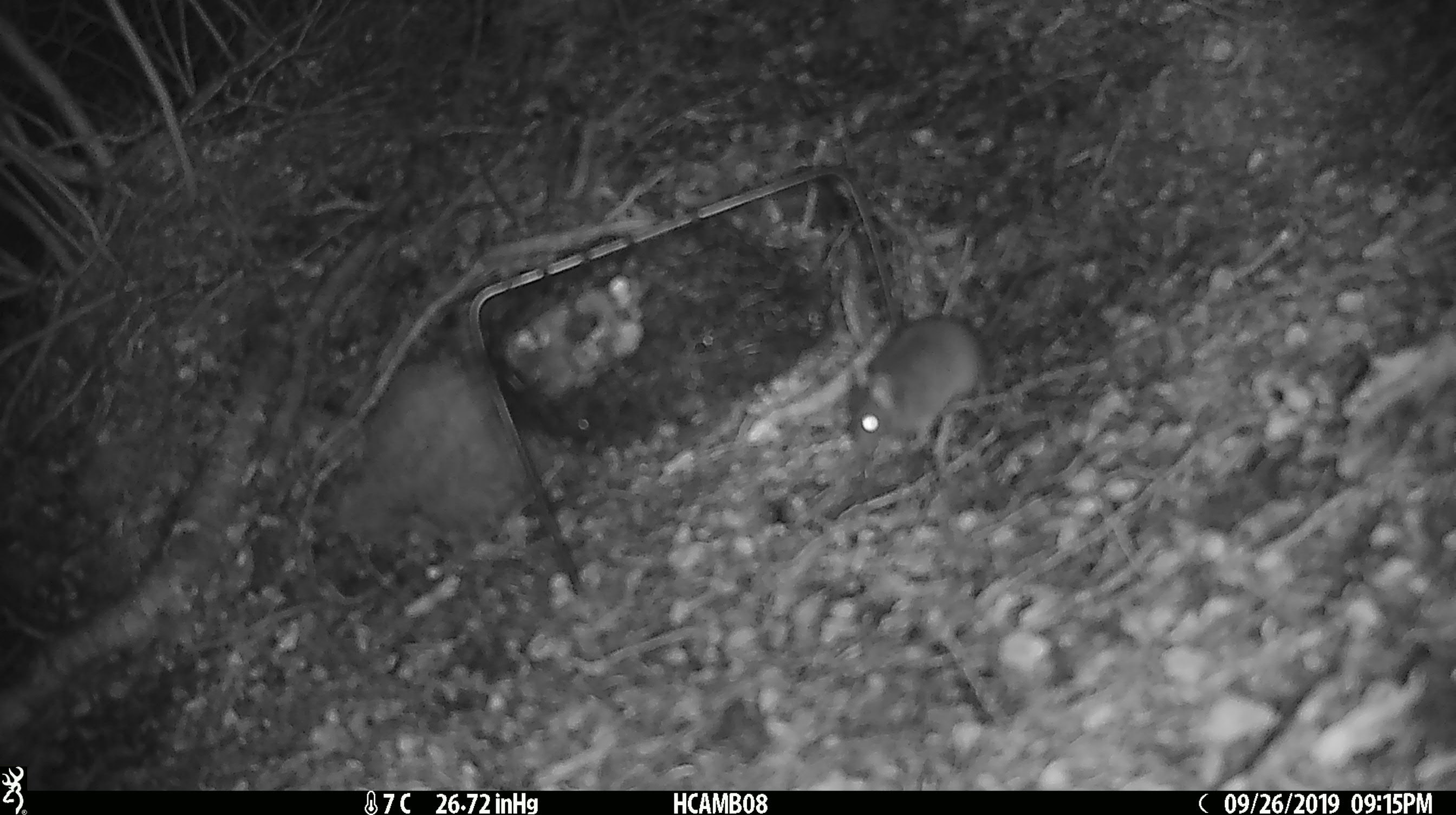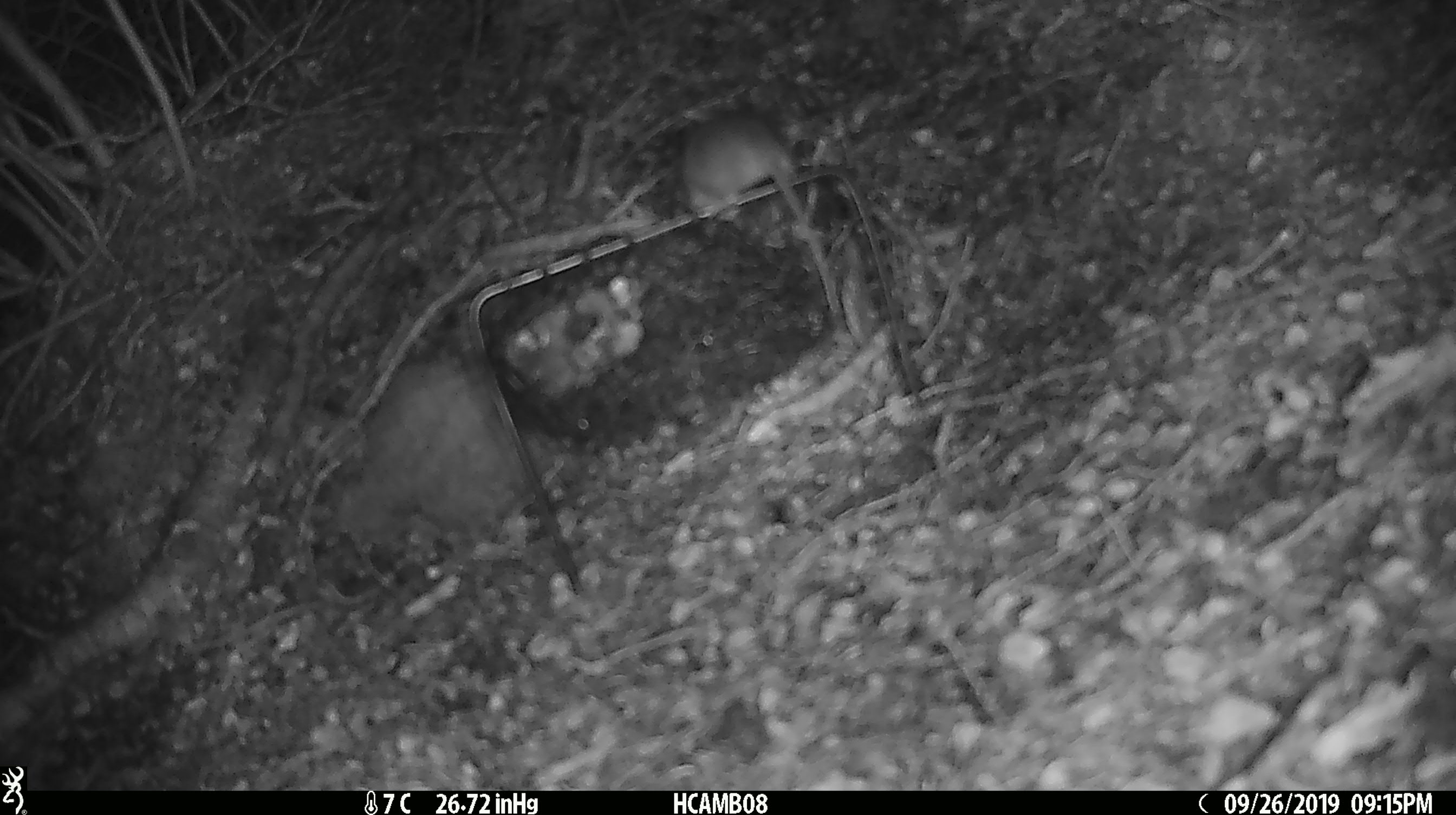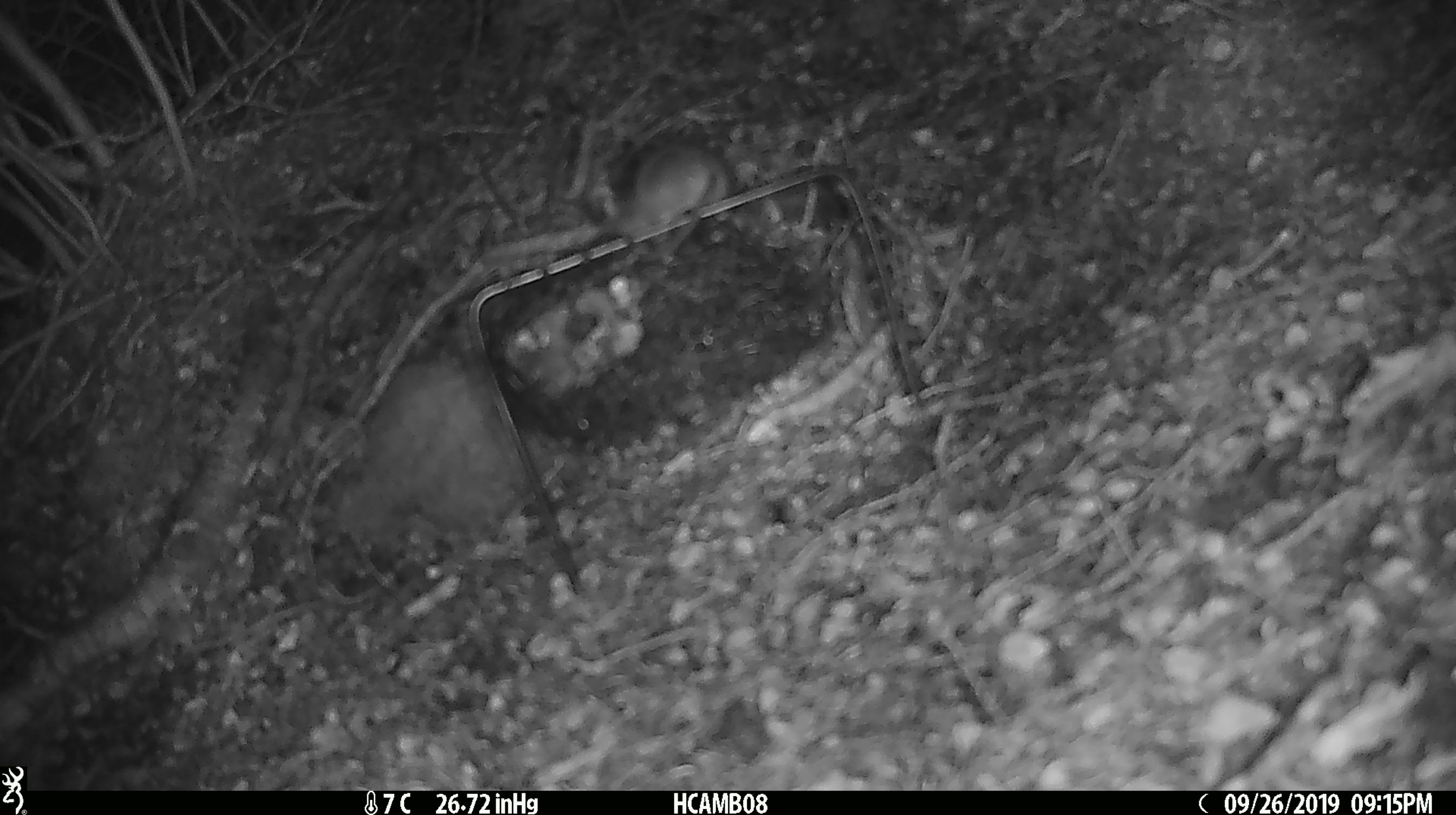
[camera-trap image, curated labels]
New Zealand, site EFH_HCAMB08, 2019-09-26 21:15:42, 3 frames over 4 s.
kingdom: Animalia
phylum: Chordata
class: Mammalia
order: Rodentia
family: Muridae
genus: Mus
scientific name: Mus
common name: mouse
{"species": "mouse (Mus)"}